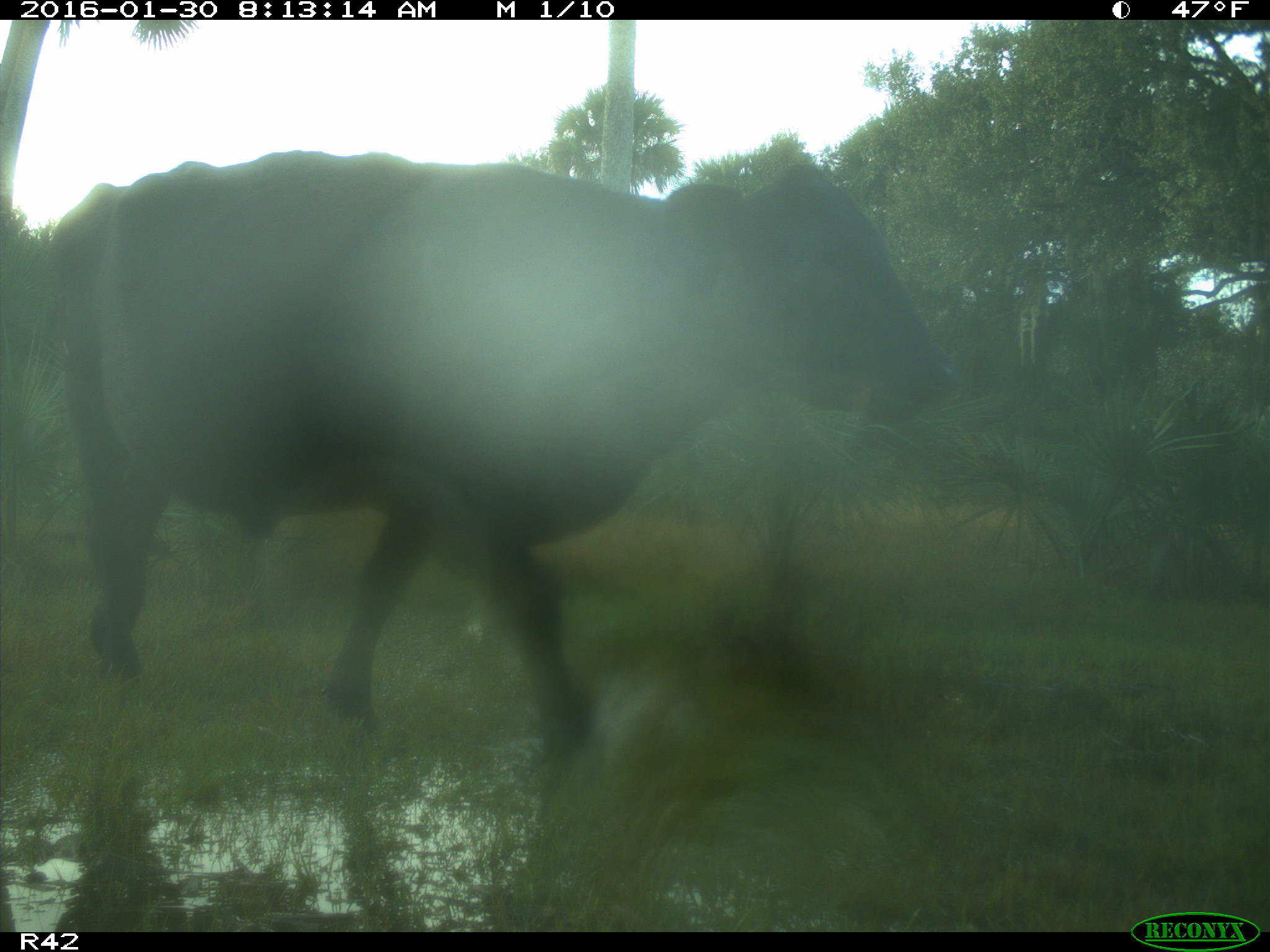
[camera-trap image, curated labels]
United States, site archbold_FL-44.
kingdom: Animalia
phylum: Chordata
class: Mammalia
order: Artiodactyla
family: Bovidae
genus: Bos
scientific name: Bos taurus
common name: domestic cow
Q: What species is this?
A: Bos taurus (domestic cow).